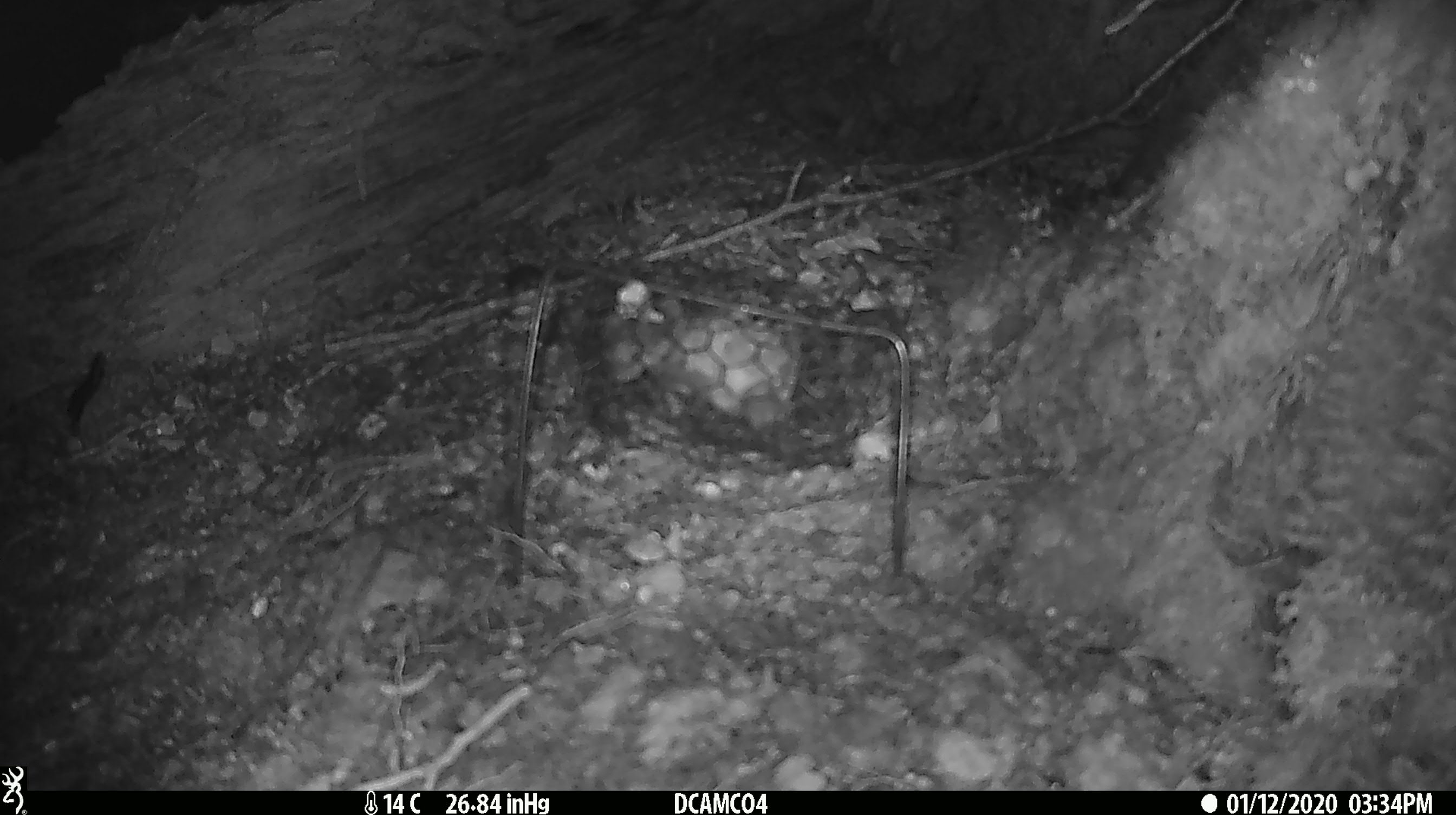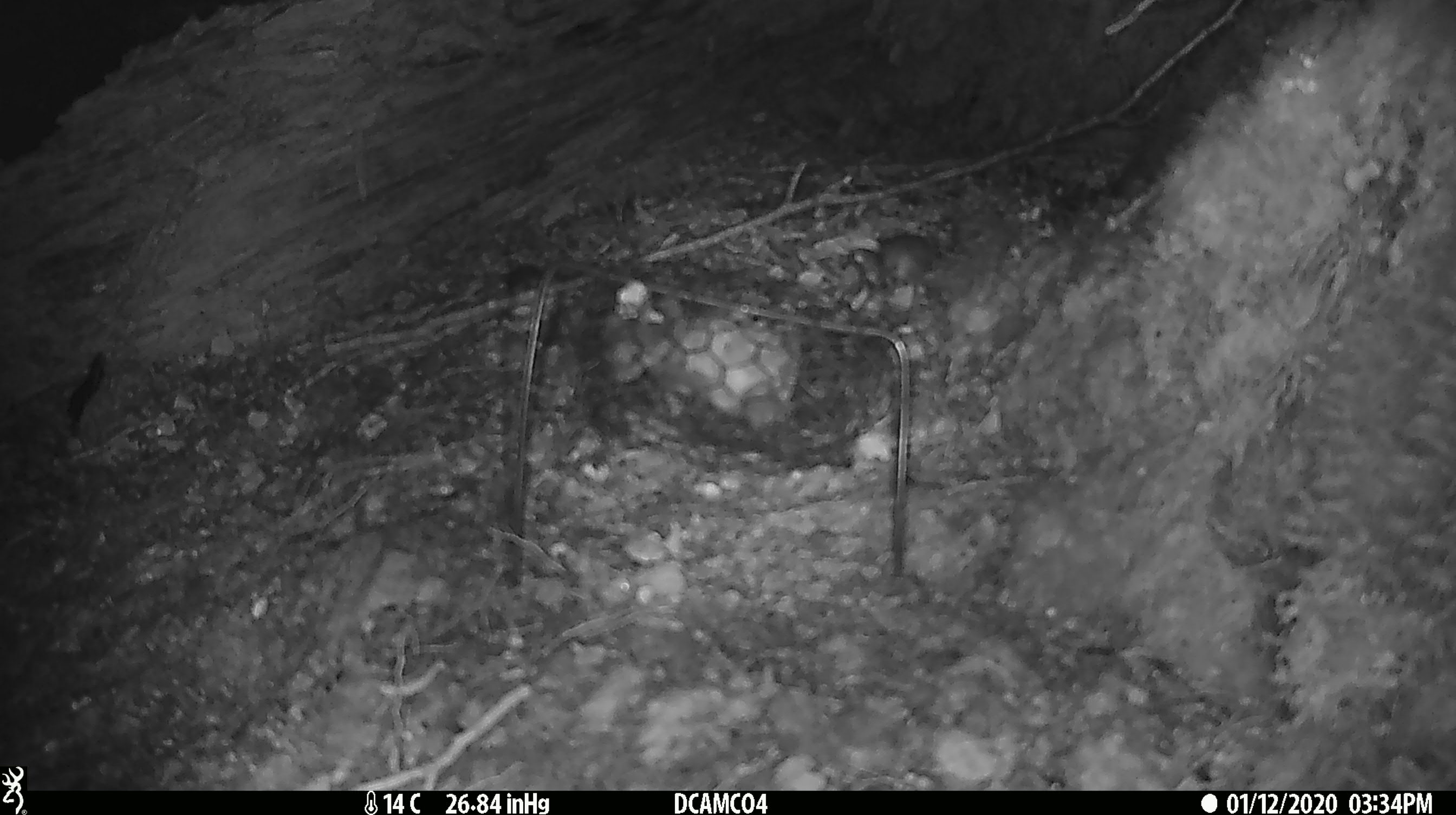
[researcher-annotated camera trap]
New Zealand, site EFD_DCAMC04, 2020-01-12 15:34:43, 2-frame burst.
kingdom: Animalia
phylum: Chordata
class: Mammalia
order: Rodentia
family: Muridae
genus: Mus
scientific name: Mus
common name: mouse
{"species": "mouse (Mus)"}